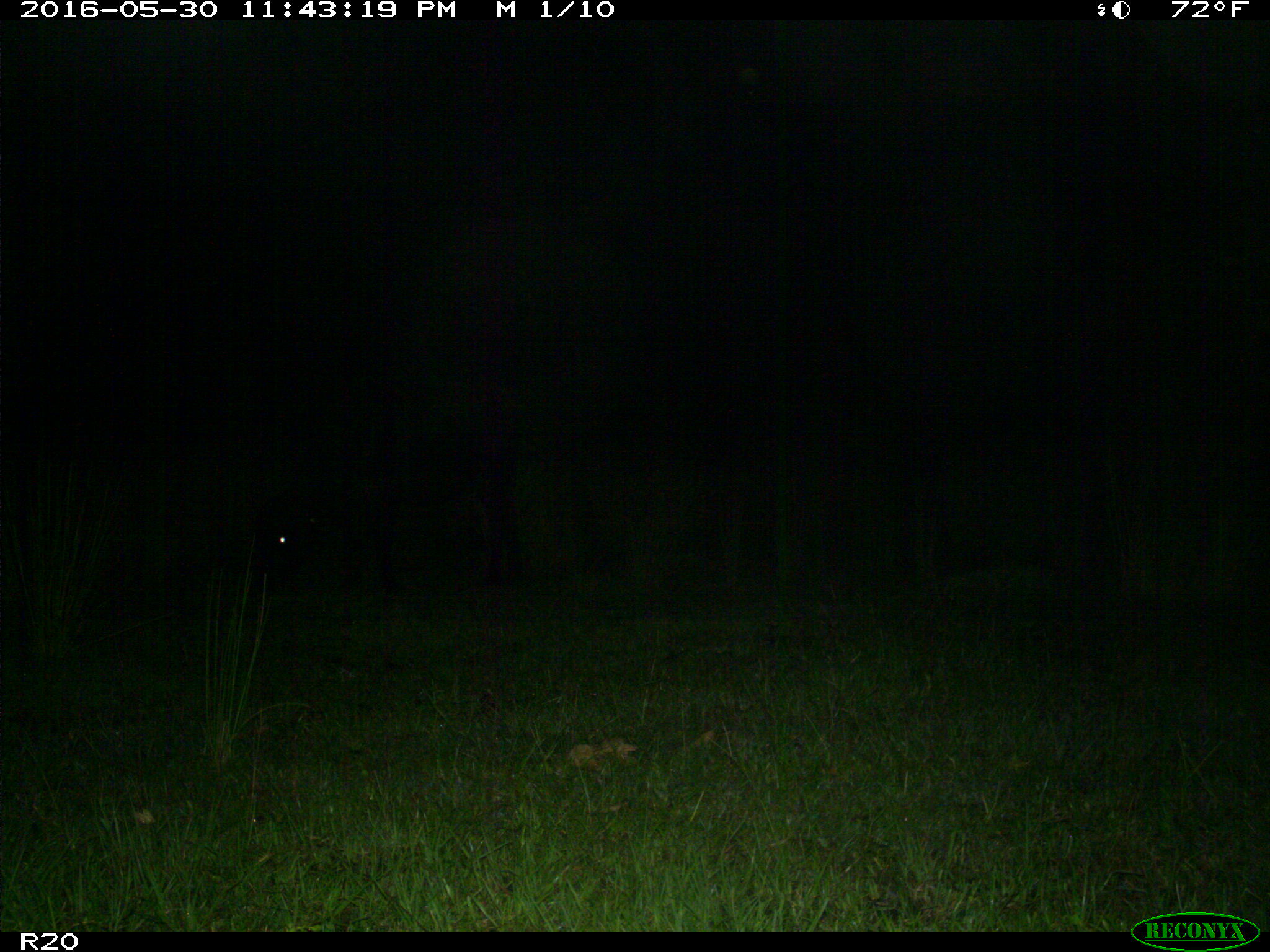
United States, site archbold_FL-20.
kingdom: Animalia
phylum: Chordata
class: Mammalia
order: Artiodactyla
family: Bovidae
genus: Bos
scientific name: Bos taurus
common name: domestic cow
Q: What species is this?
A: Bos taurus (domestic cow).